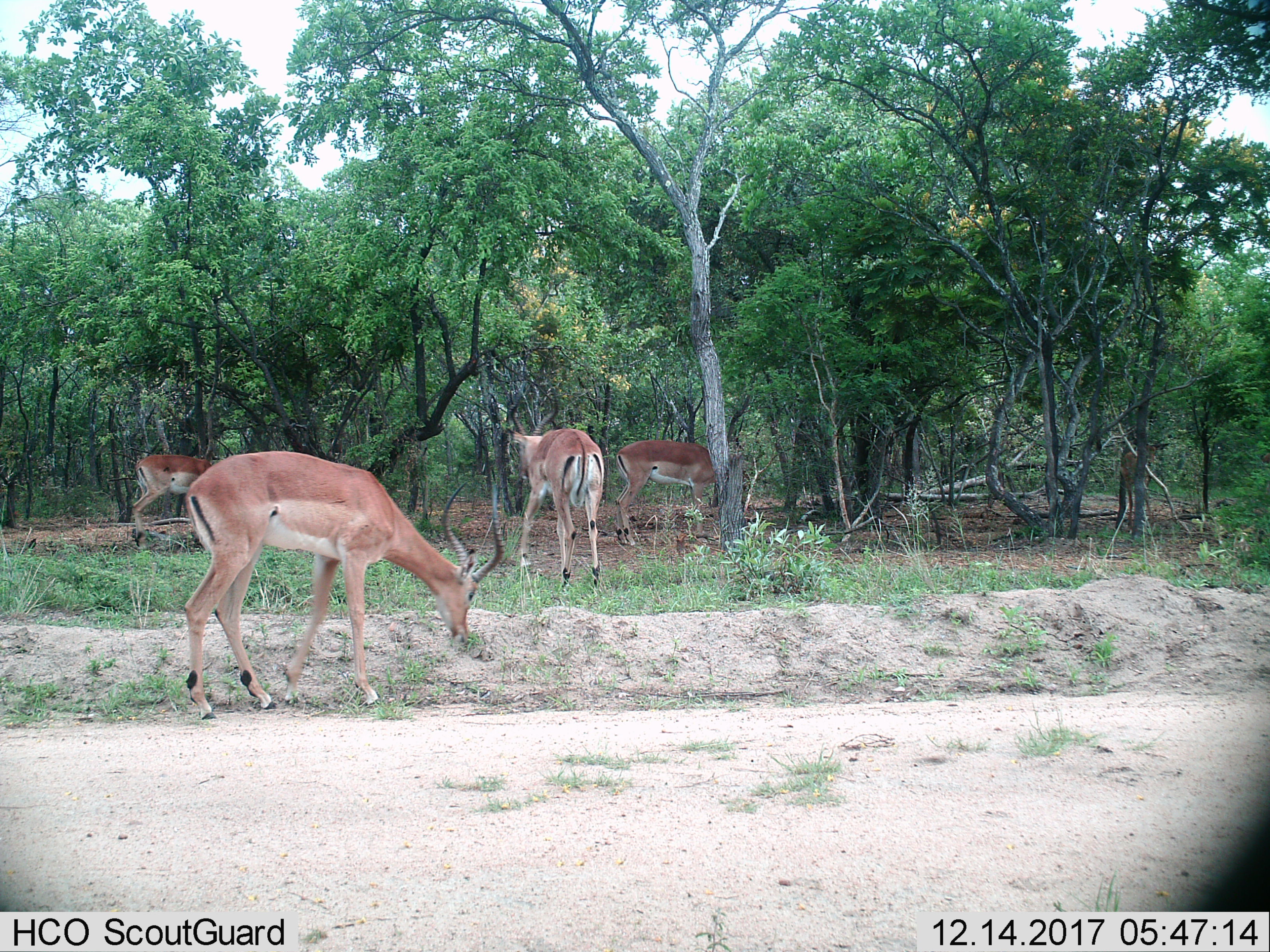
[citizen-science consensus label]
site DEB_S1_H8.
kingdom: Animalia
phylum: Chordata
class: Mammalia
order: Artiodactyla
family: Bovidae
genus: Aepyceros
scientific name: Aepyceros melampus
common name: impala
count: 4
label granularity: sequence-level